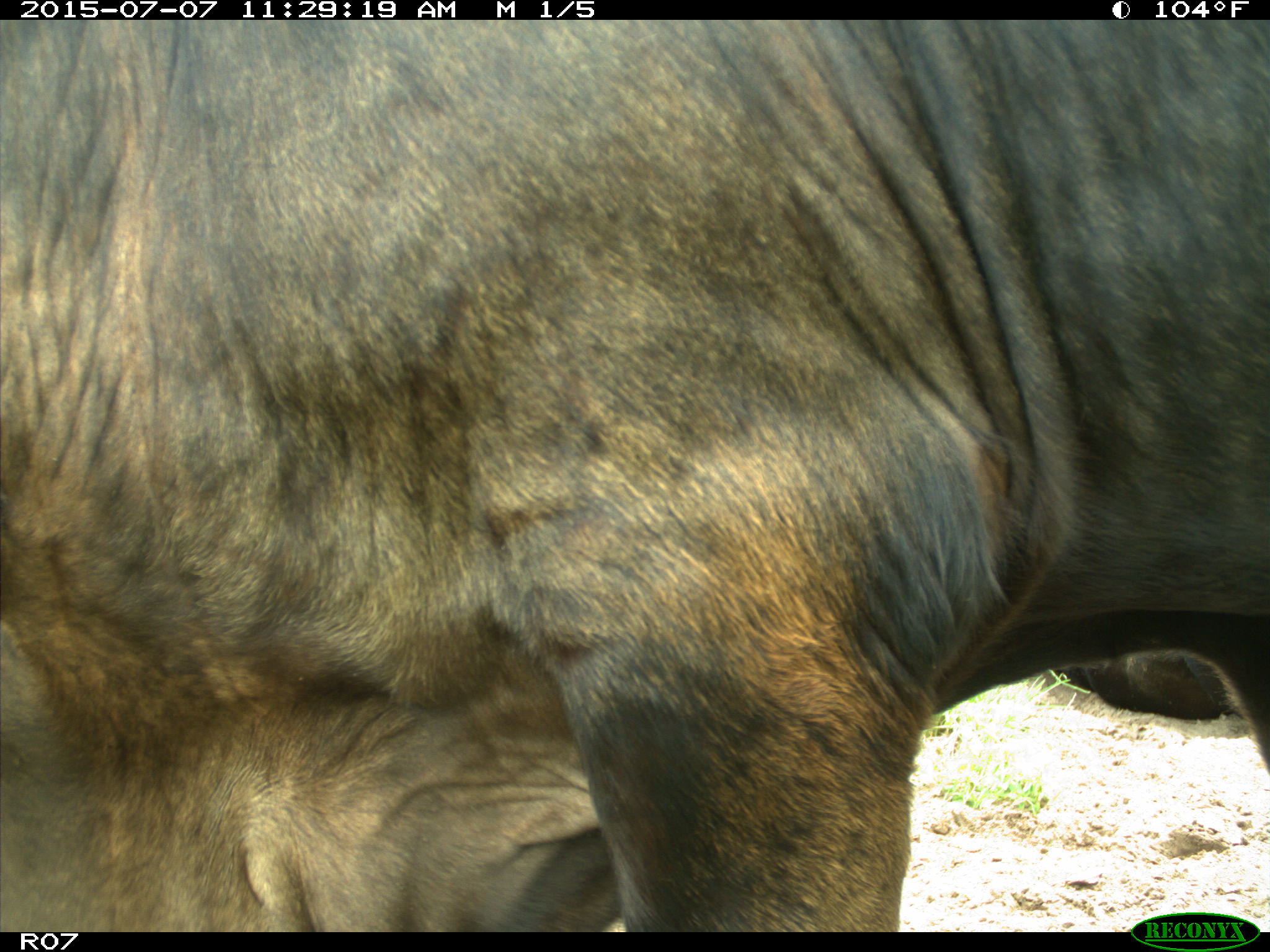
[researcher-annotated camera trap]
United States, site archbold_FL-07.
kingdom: Animalia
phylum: Chordata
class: Mammalia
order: Artiodactyla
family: Bovidae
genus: Bos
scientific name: Bos taurus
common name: domestic cow